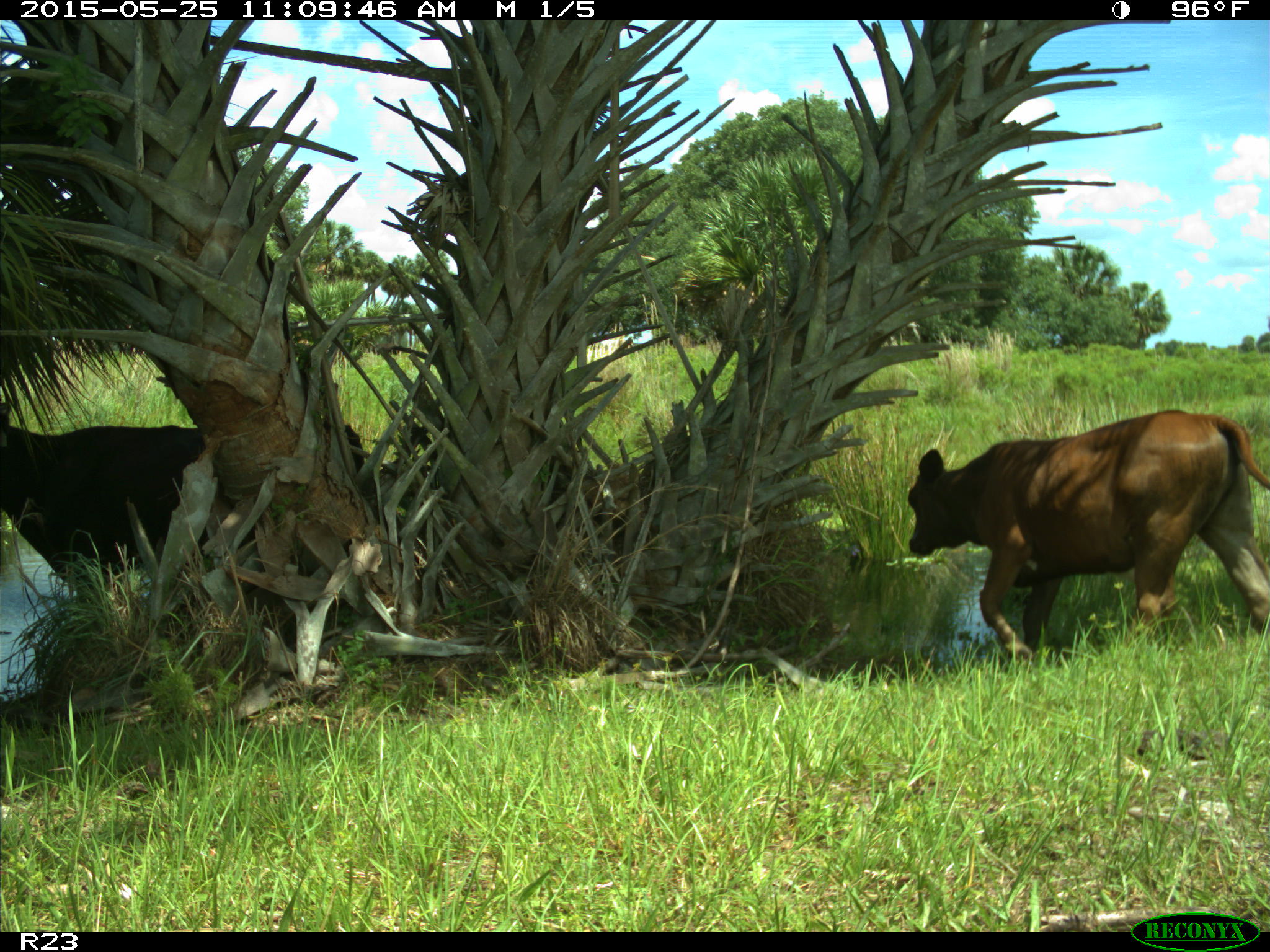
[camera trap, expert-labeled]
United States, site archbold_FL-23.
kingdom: Animalia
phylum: Chordata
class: Mammalia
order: Artiodactyla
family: Bovidae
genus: Bos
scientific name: Bos taurus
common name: domestic cow